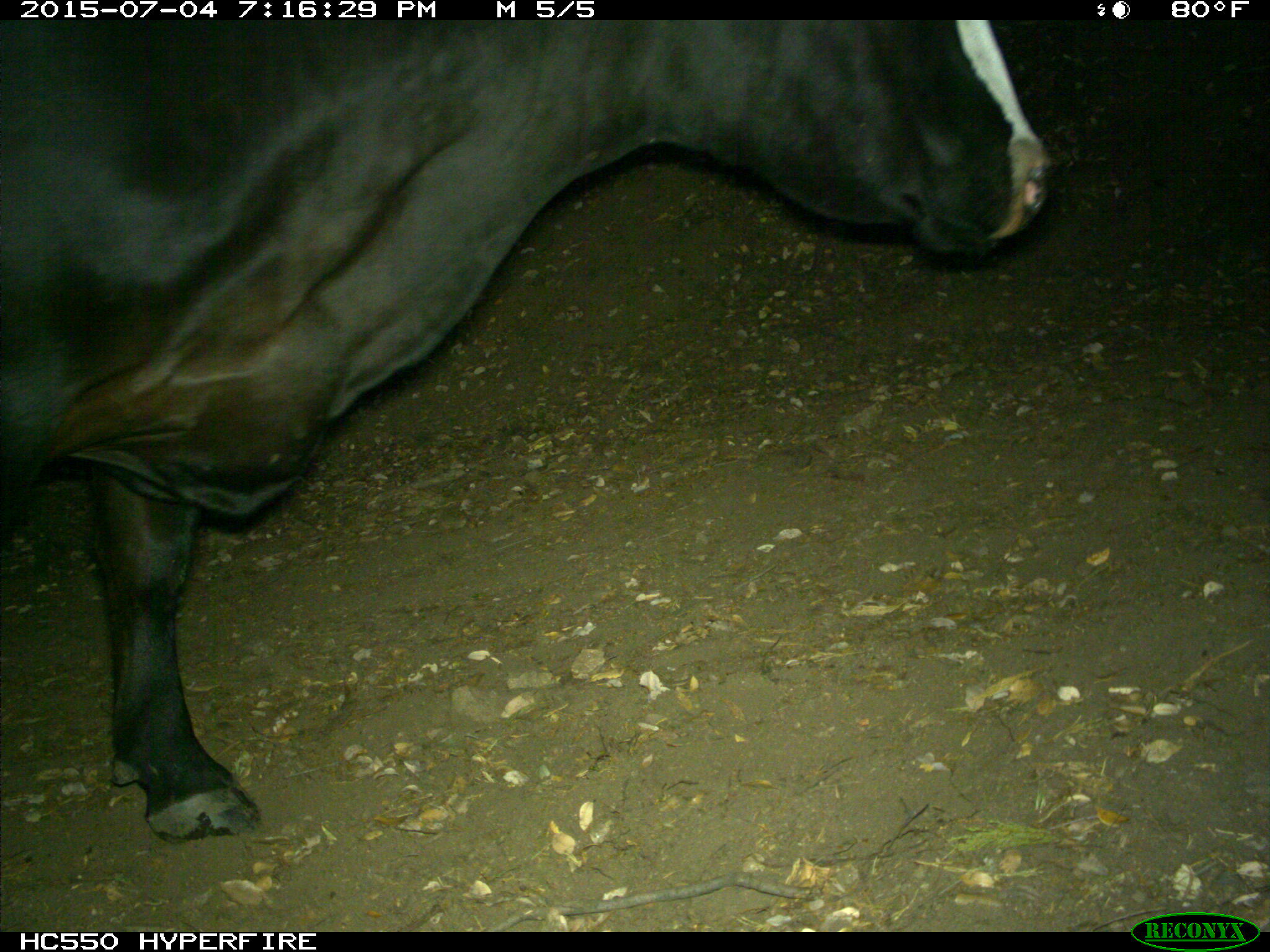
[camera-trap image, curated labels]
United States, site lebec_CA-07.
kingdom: Animalia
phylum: Chordata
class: Mammalia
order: Artiodactyla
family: Bovidae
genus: Bos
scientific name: Bos taurus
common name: domestic cow